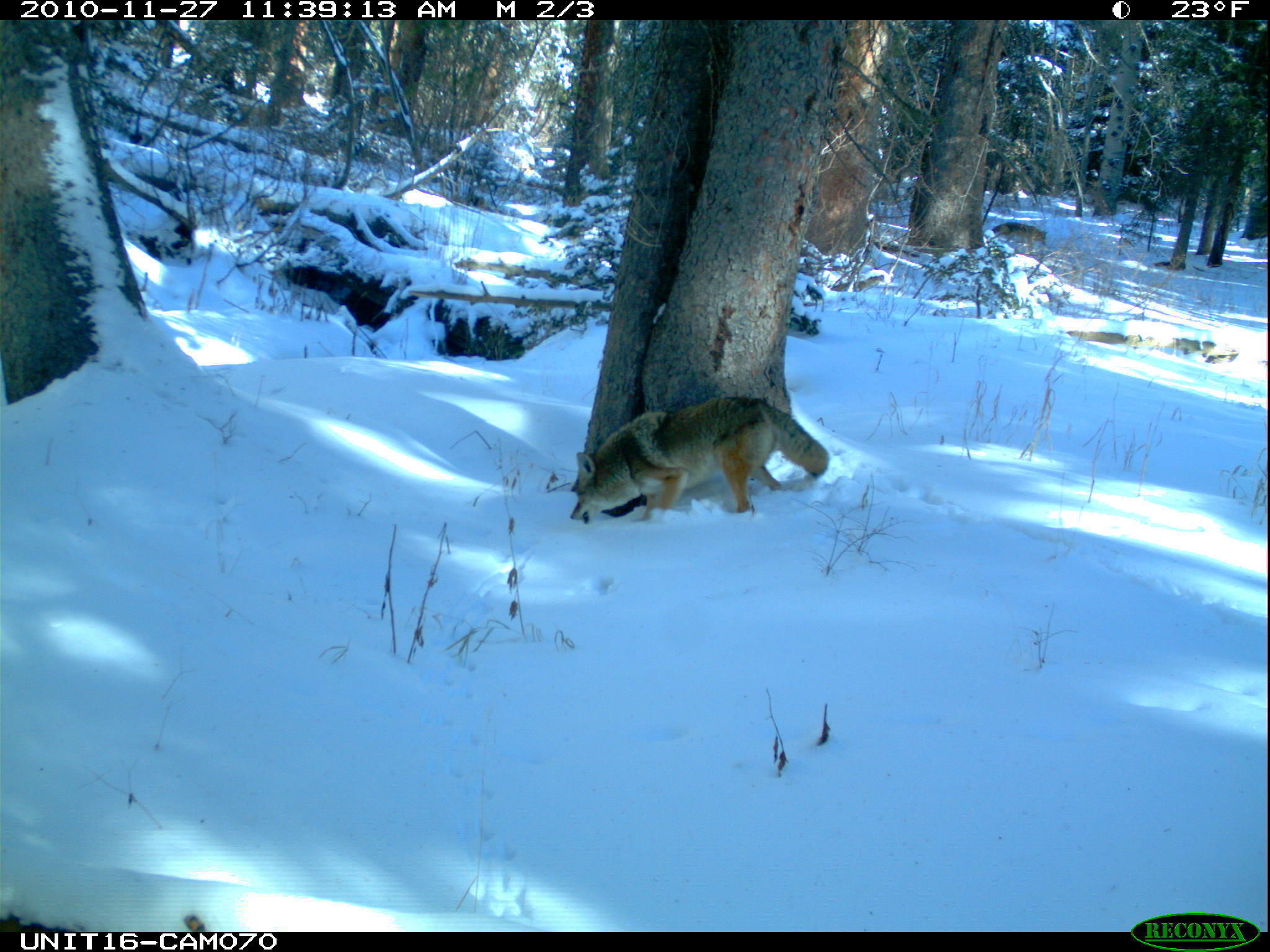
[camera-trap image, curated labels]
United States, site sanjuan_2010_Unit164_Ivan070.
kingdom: Animalia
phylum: Chordata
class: Mammalia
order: Carnivora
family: Canidae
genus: Canis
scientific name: Canis latrans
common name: coyote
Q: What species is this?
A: Canis latrans (coyote).